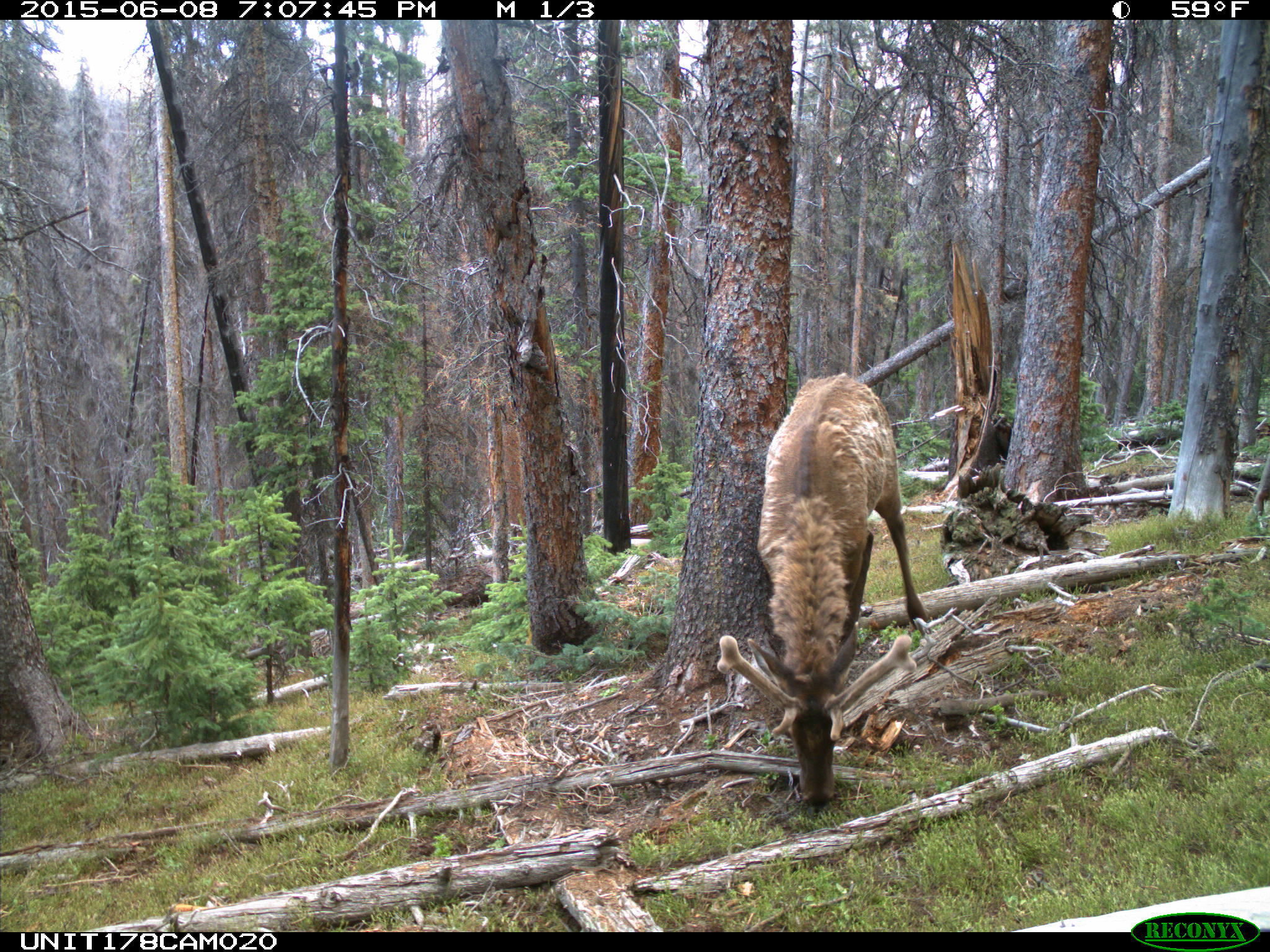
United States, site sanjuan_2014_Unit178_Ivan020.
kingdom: Animalia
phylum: Chordata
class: Mammalia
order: Artiodactyla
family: Cervidae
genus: Cervus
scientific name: Cervus elaphus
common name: red deer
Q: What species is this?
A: Cervus elaphus (red deer).